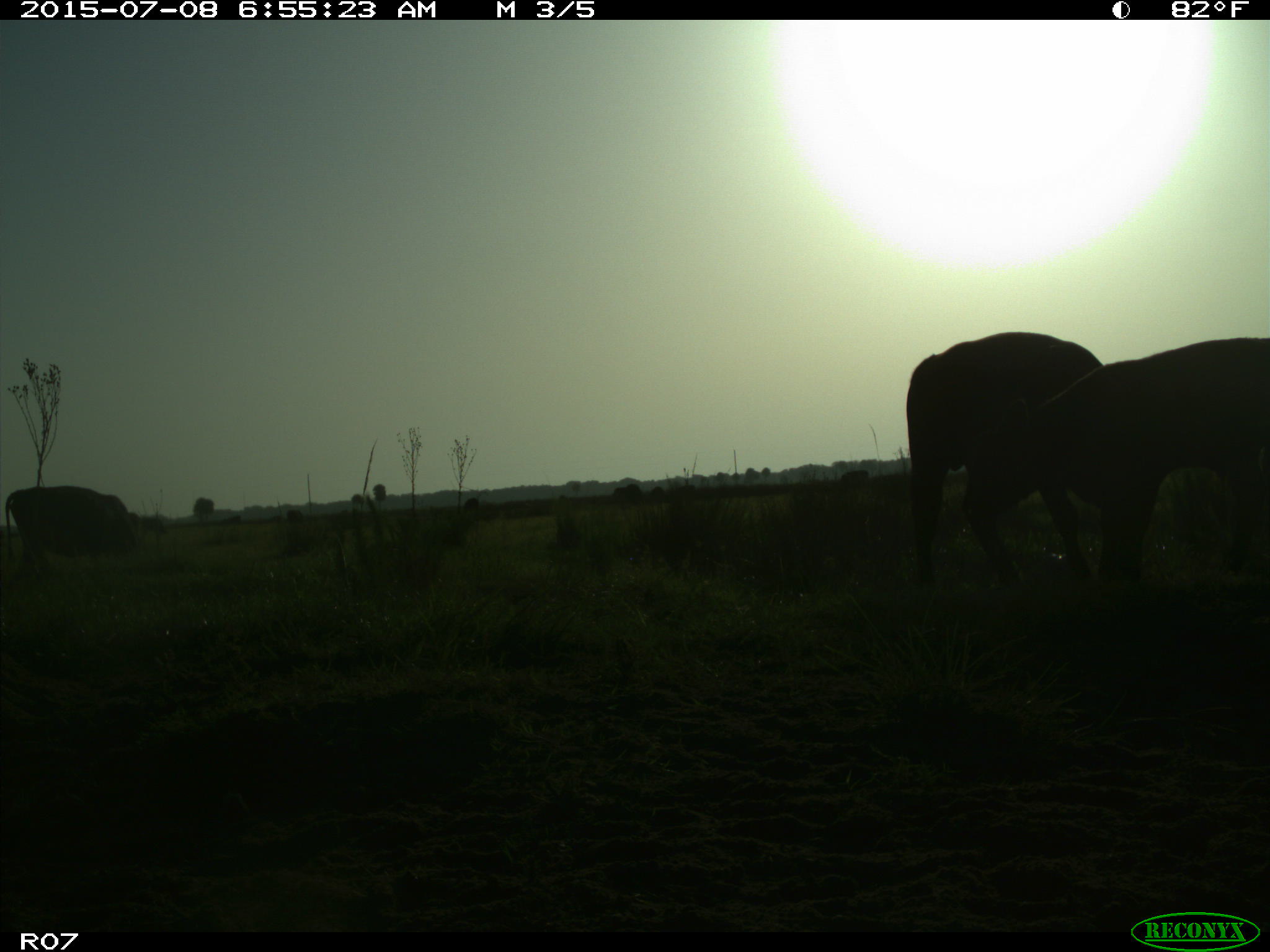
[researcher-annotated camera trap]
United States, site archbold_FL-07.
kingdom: Animalia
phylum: Chordata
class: Mammalia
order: Artiodactyla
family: Bovidae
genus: Bos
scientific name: Bos taurus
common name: domestic cow